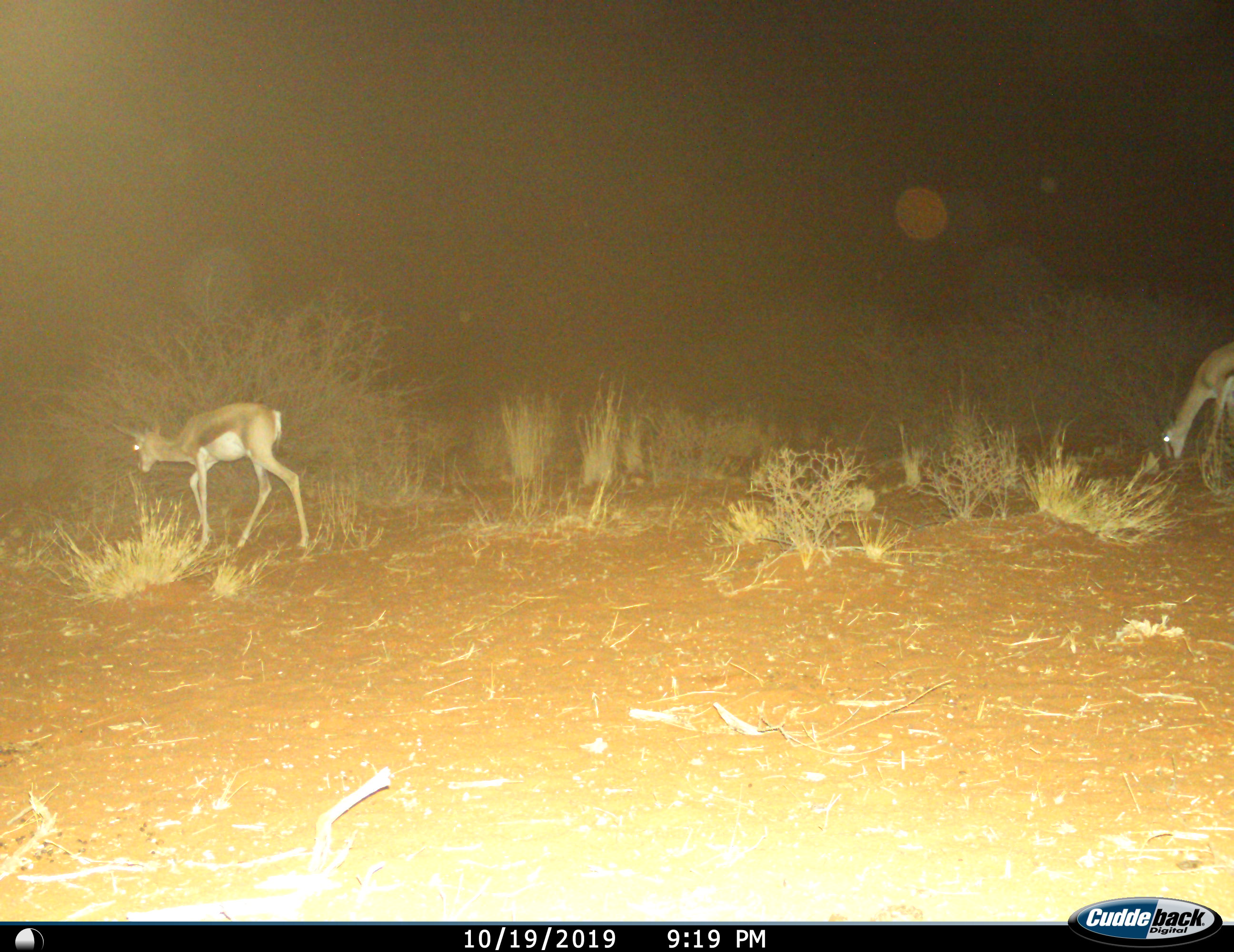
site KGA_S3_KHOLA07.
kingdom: Animalia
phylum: Chordata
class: Mammalia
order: Artiodactyla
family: Bovidae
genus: Antidorcas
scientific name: Antidorcas marsupialis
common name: springbok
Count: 2.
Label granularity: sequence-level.